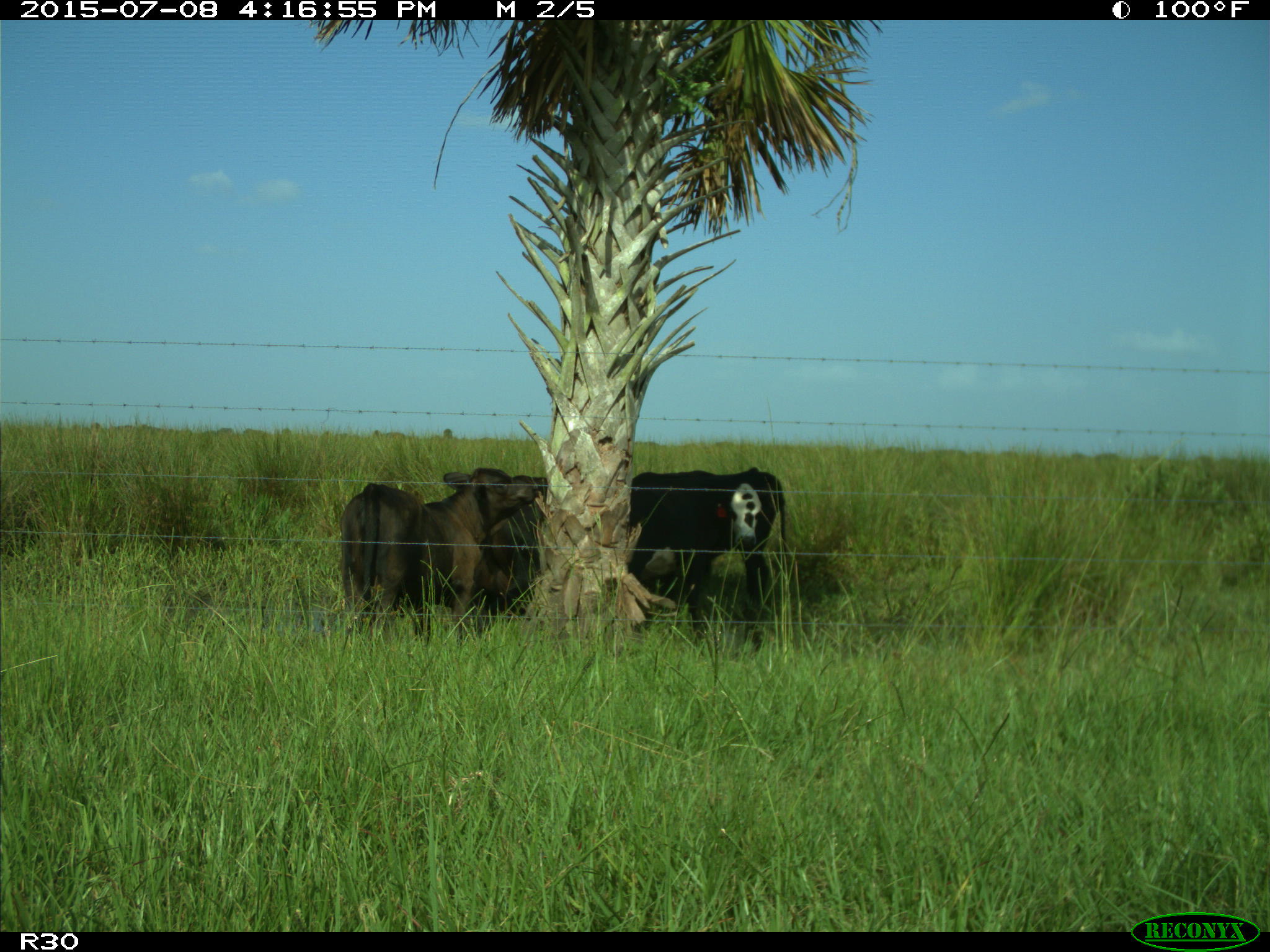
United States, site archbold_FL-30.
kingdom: Animalia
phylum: Chordata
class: Mammalia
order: Artiodactyla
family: Bovidae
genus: Bos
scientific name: Bos taurus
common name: domestic cow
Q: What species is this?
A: Bos taurus (domestic cow).